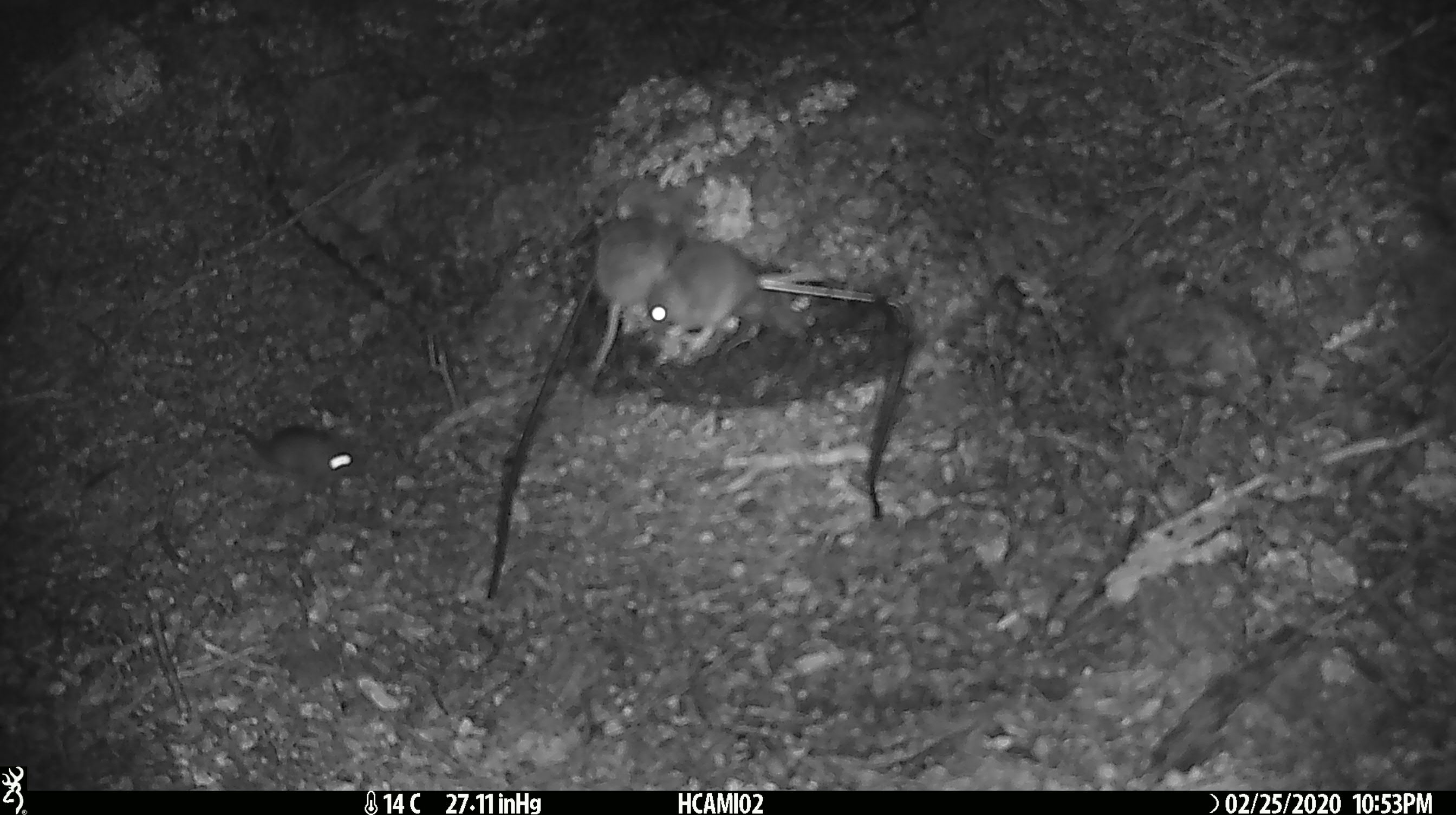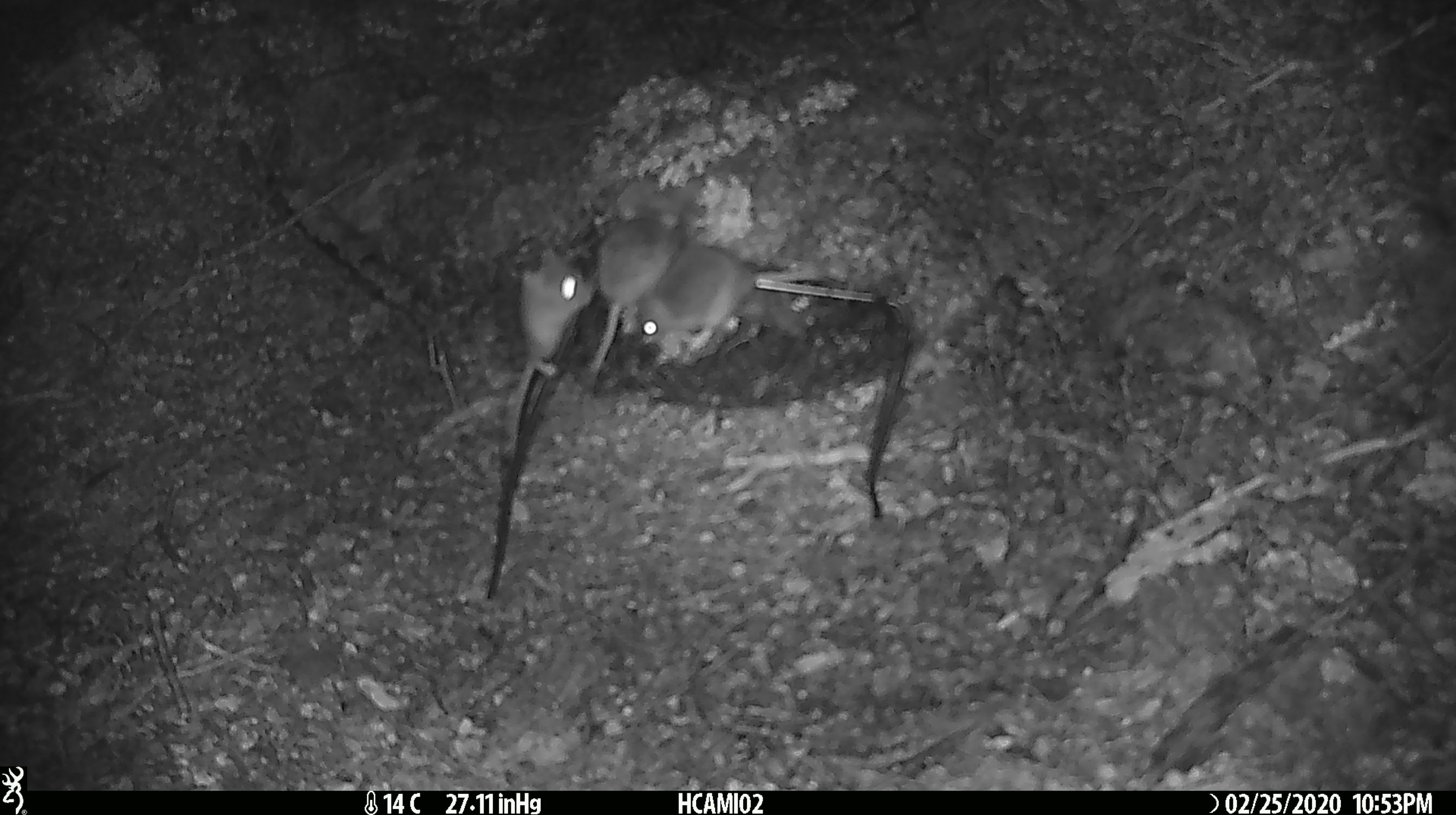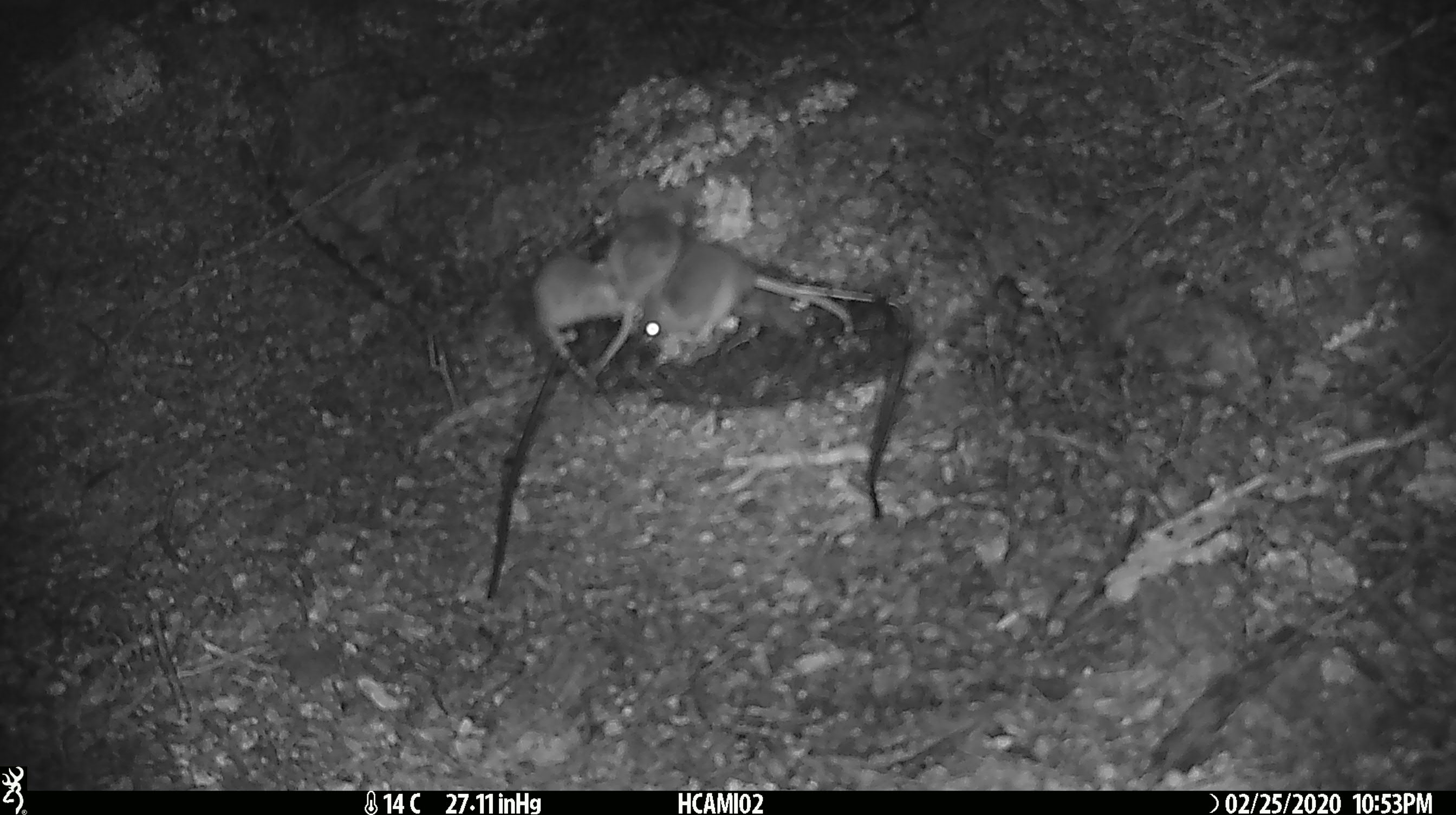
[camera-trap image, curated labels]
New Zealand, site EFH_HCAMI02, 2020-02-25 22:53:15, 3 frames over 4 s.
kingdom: Animalia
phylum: Chordata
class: Mammalia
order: Rodentia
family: Muridae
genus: Mus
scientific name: Mus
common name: mouse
Mouse (Mus).